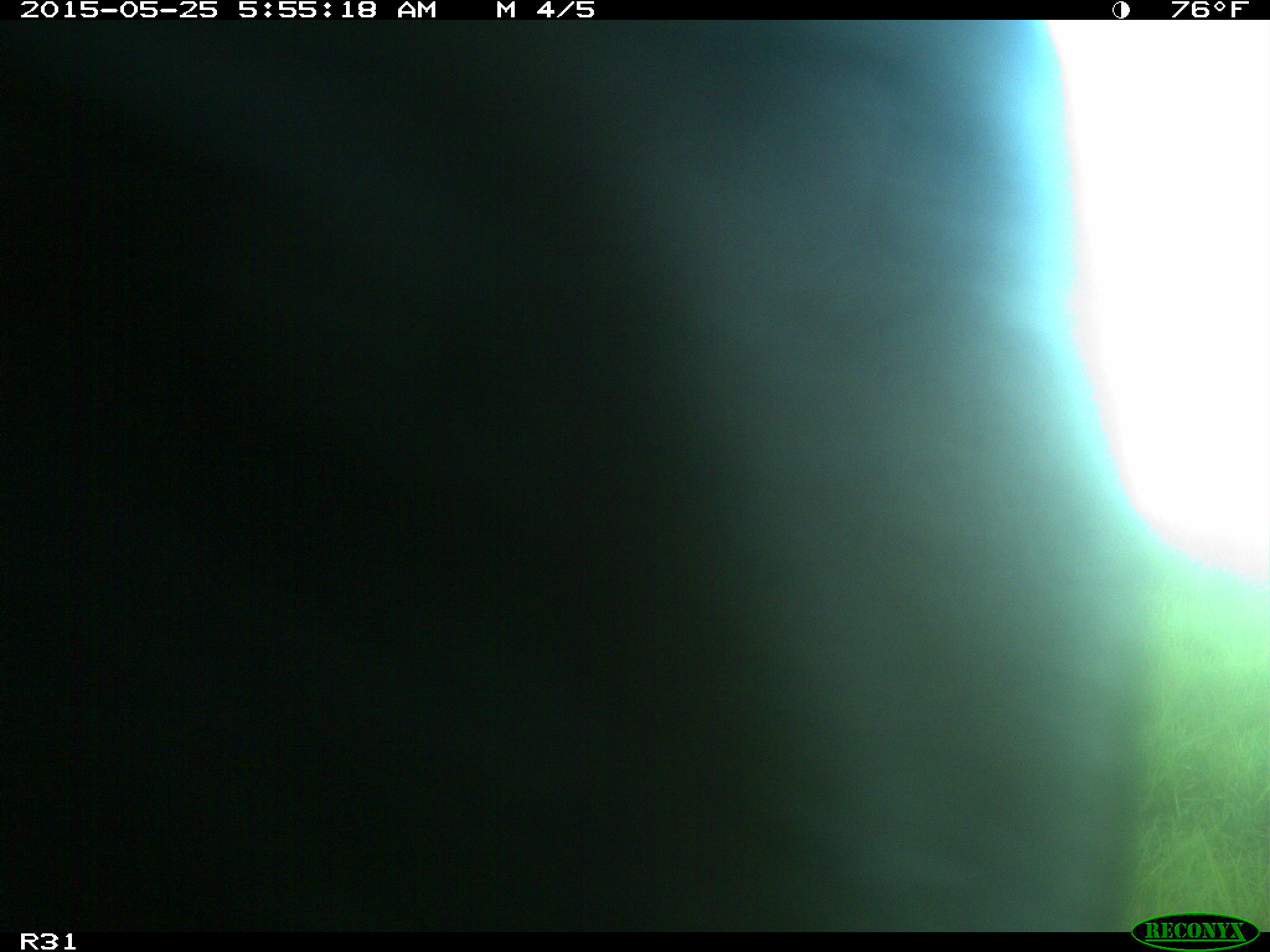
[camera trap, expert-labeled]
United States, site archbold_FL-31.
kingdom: Animalia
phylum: Chordata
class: Mammalia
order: Artiodactyla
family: Bovidae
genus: Bos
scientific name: Bos taurus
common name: domestic cow